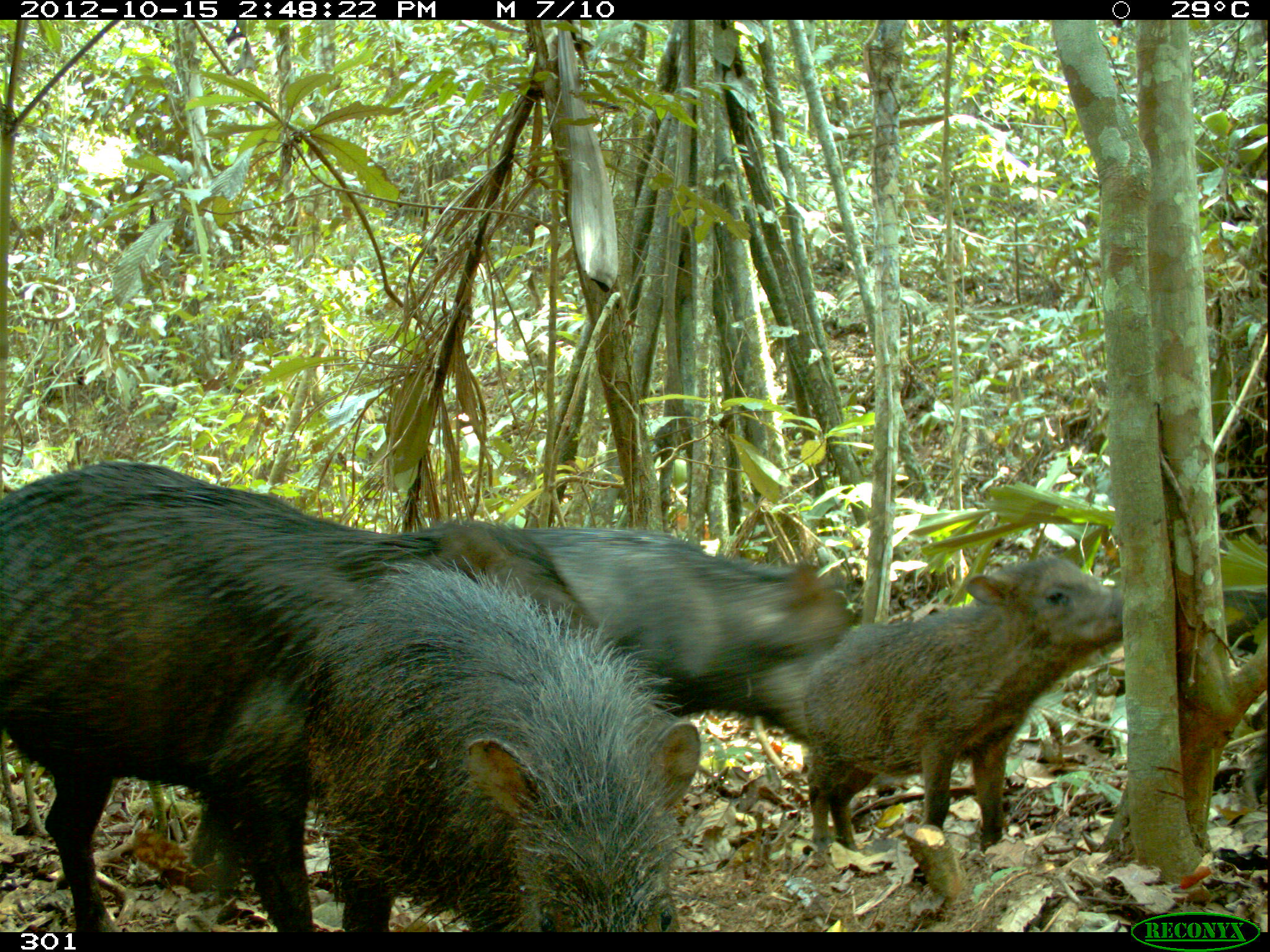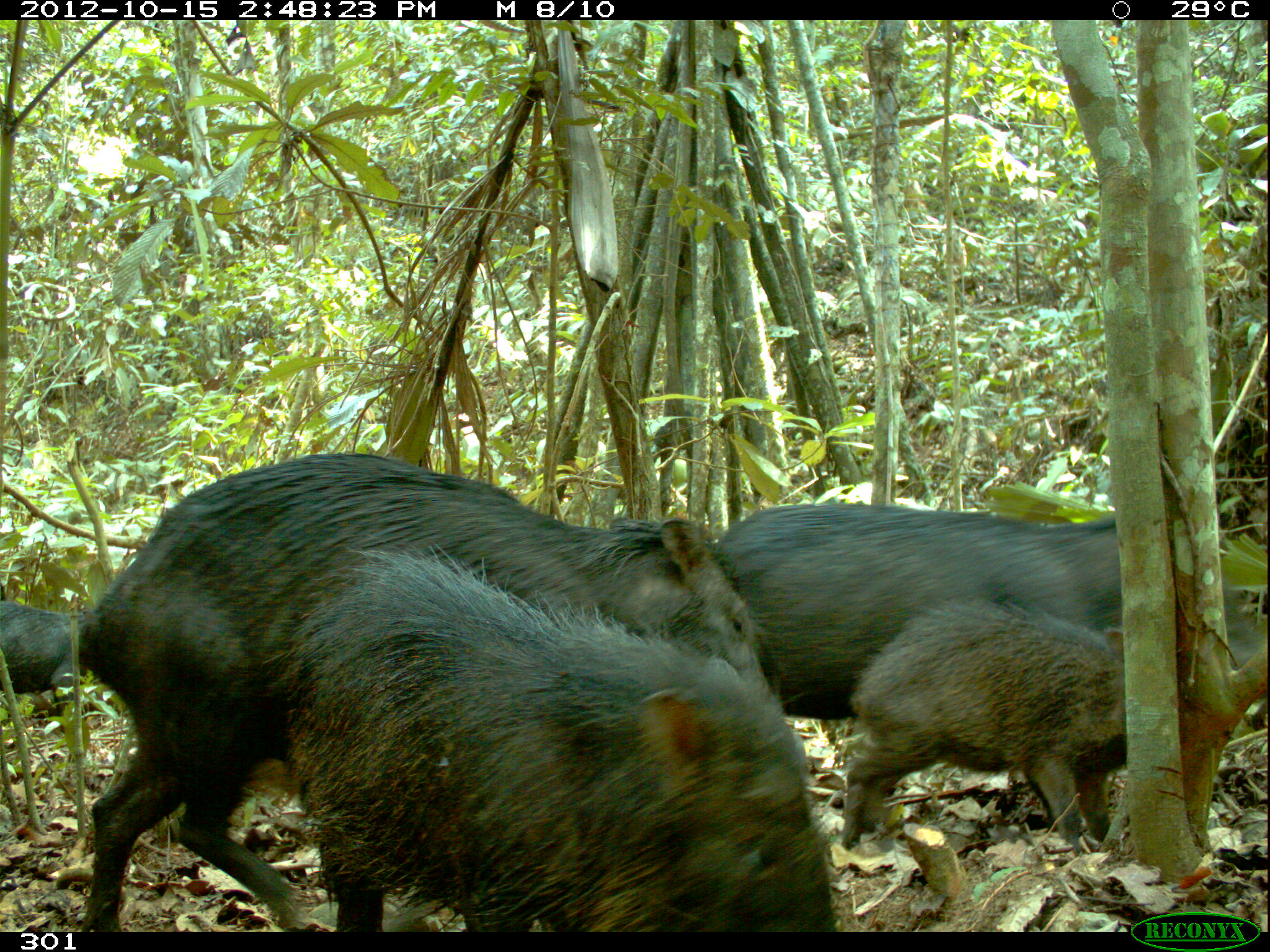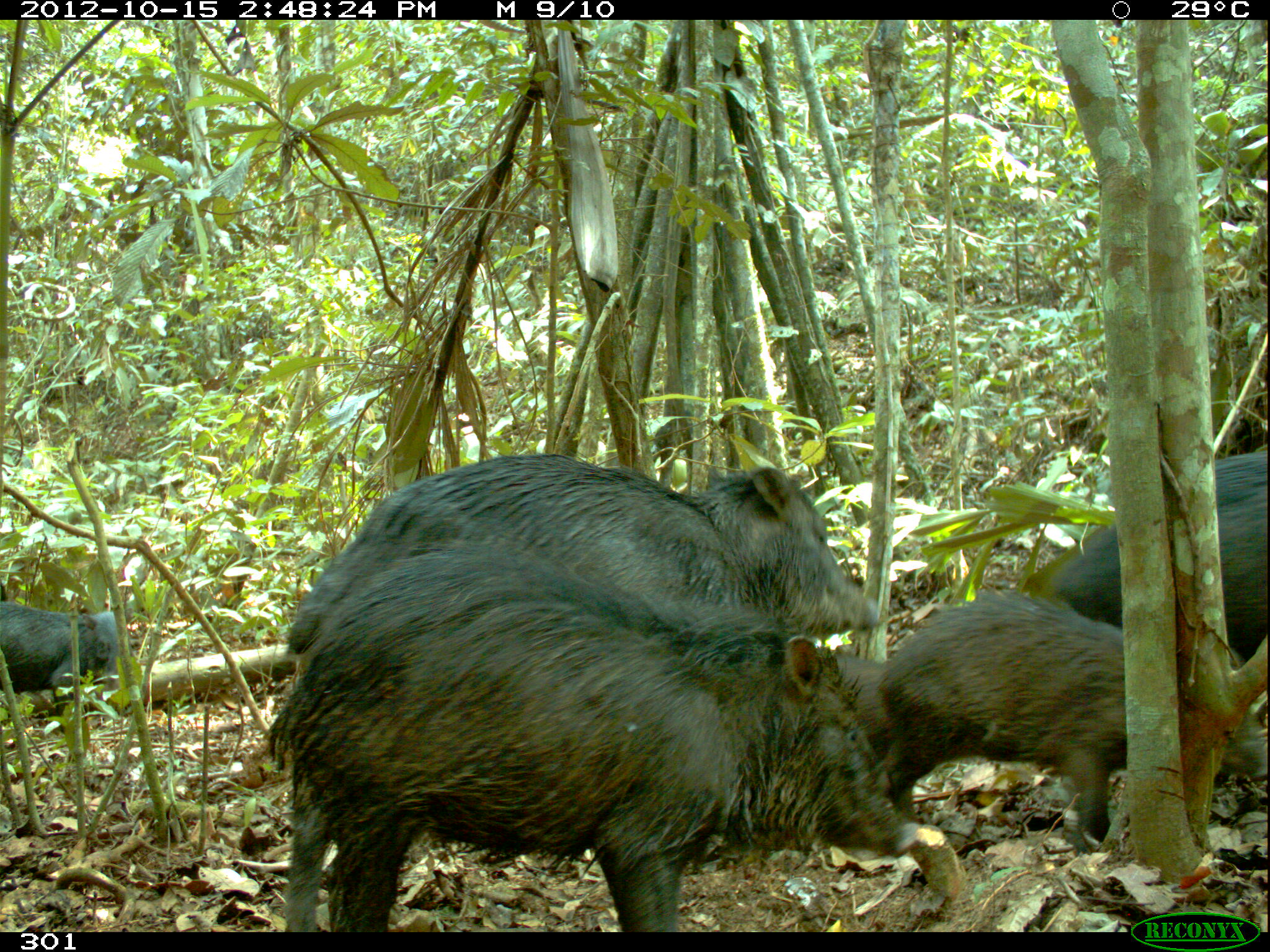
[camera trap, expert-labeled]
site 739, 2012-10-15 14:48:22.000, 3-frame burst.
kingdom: Animalia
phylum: Chordata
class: Mammalia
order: Artiodactyla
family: Tayassuidae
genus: Tayassu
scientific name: Tayassu pecari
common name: white-lipped peccary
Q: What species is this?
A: Tayassu pecari (white-lipped peccary).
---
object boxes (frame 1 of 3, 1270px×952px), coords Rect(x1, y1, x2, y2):
tayassu pecari: Rect(1, 456, 702, 932); Rect(187, 527, 858, 908); Rect(281, 548, 698, 932); Rect(796, 556, 1130, 868); Rect(1219, 582, 1267, 794)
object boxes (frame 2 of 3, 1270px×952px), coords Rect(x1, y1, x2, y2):
tayassu pecari: Rect(75, 453, 775, 932); Rect(291, 551, 837, 932); Rect(722, 502, 1263, 822); Rect(840, 595, 1128, 855); Rect(0, 596, 85, 730)